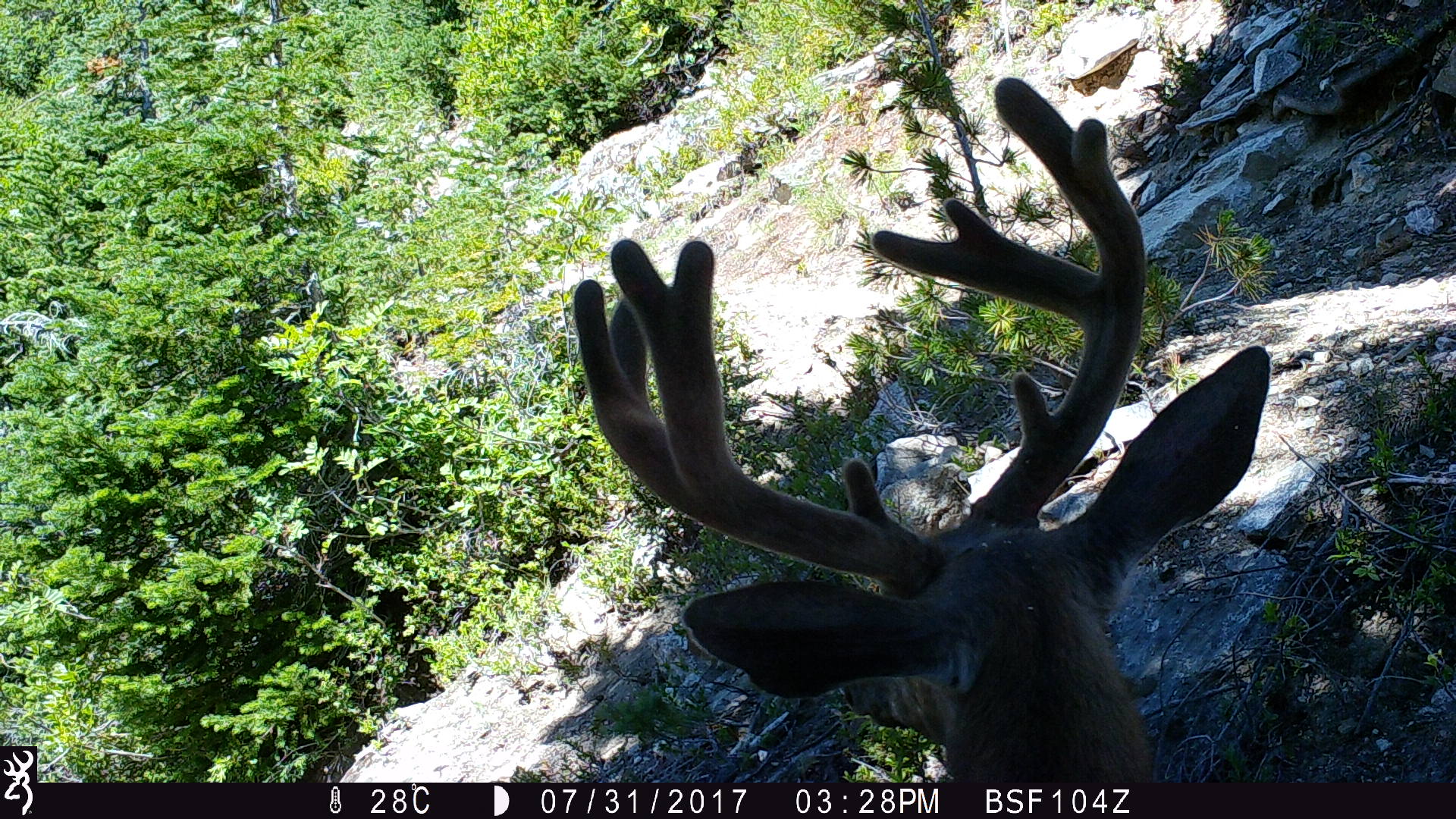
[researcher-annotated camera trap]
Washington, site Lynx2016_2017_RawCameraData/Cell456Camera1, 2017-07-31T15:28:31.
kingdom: Animalia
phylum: Chordata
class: Mammalia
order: Artiodactyla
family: Cervidae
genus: Odocoileus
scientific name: Odocoileus hemionus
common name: mule deer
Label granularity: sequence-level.